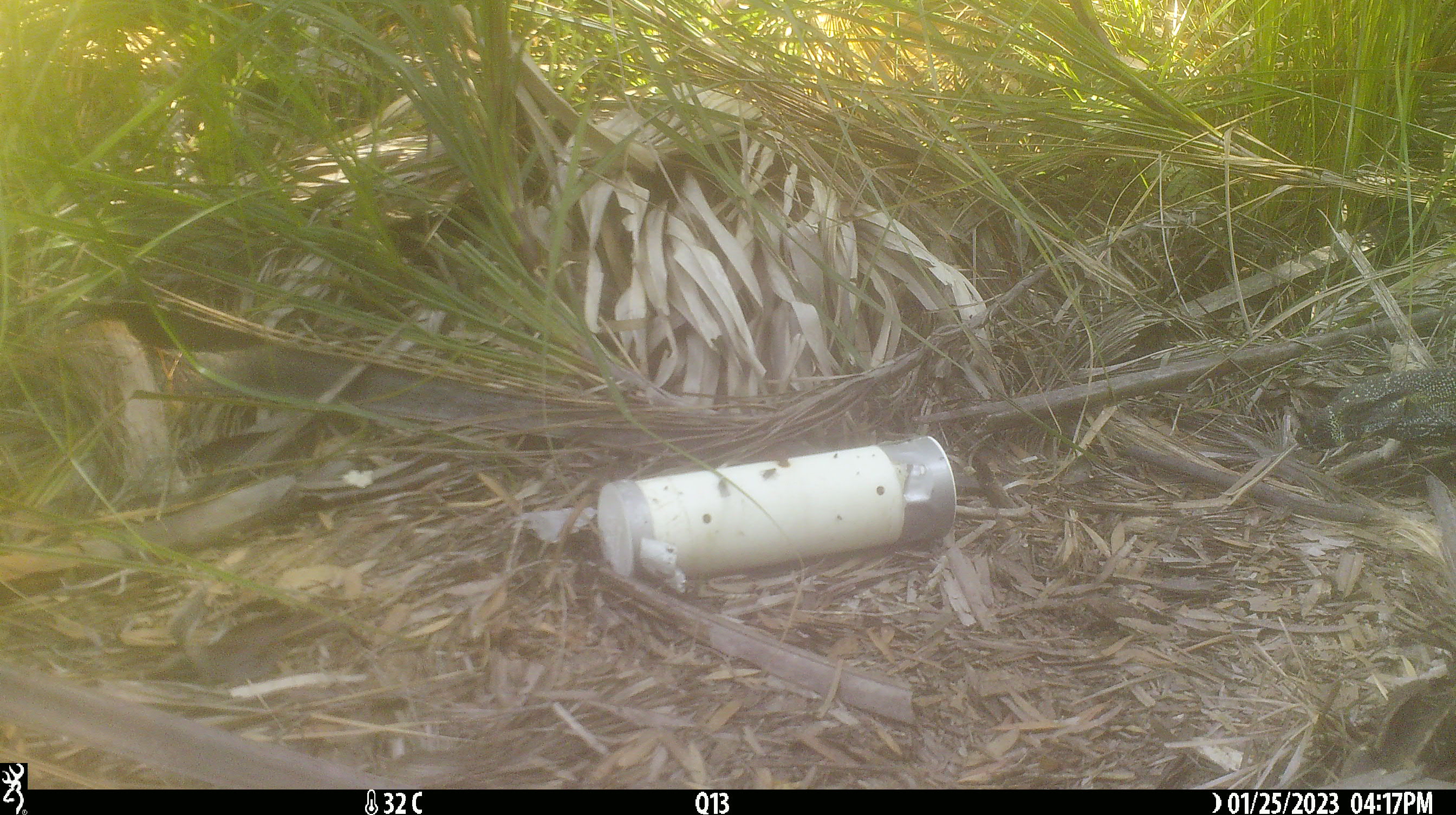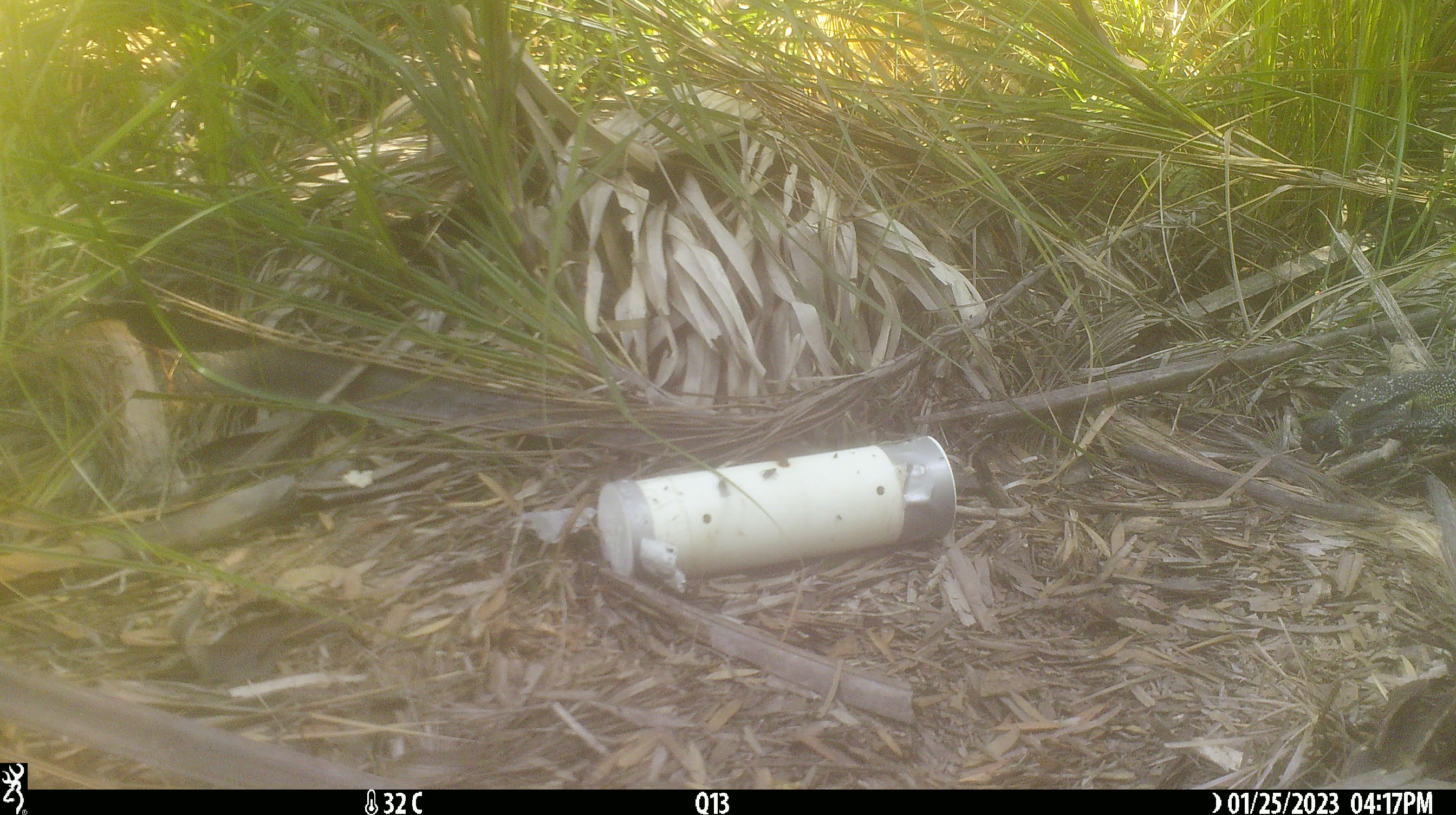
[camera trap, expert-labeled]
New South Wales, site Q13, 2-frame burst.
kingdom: Animalia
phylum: Chordata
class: Reptilia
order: Squamata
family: Varanidae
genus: Varanus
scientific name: Varanus varius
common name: lace monitor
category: goanna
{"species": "goanna (lace monitor) (Varanus varius)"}